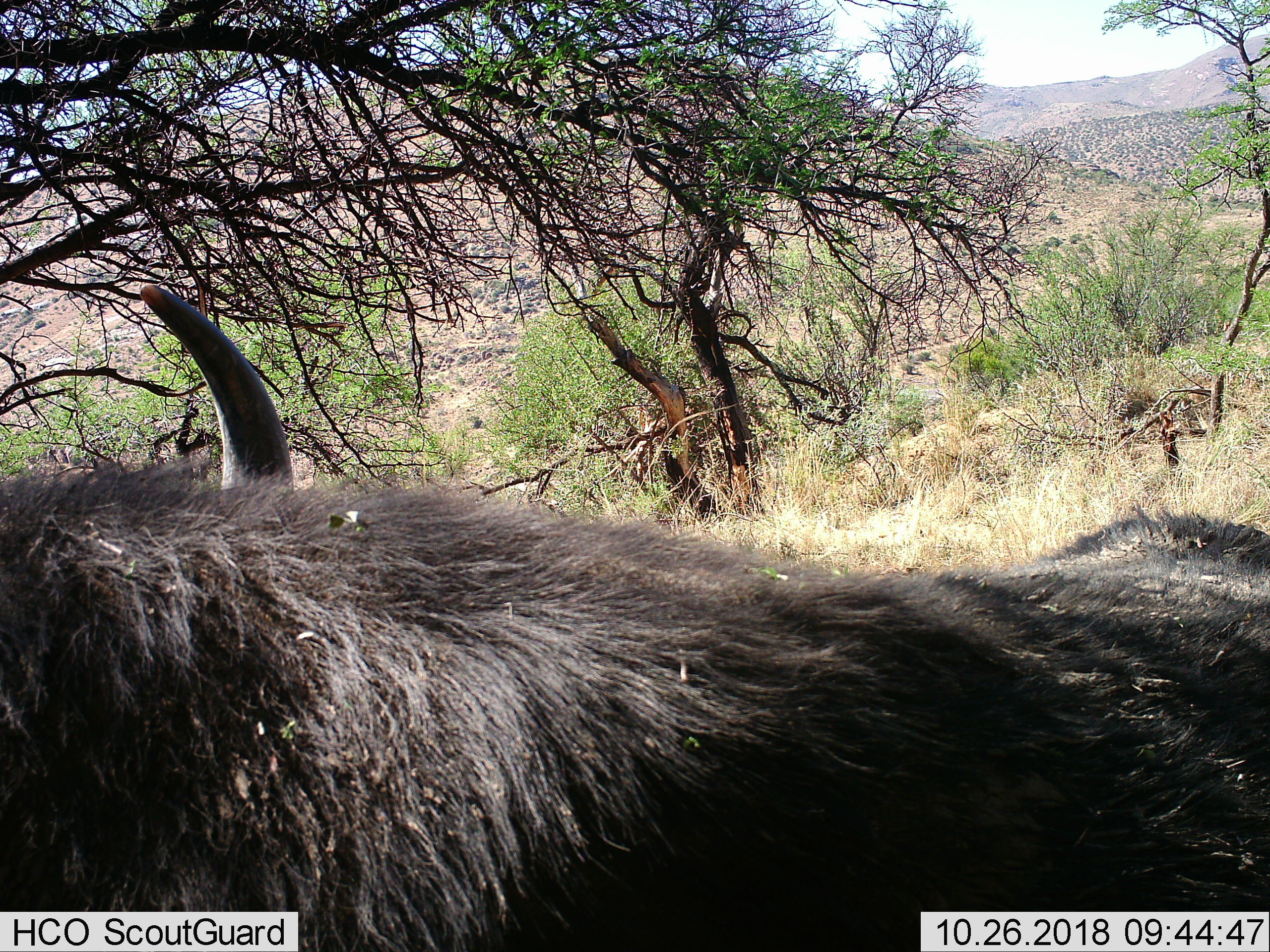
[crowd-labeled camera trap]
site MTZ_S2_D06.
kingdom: Animalia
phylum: Chordata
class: Mammalia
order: Artiodactyla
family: Bovidae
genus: Syncerus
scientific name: Syncerus caffer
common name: african buffalo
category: buffalo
Buffalo (african buffalo) (Syncerus caffer), count 1. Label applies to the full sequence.